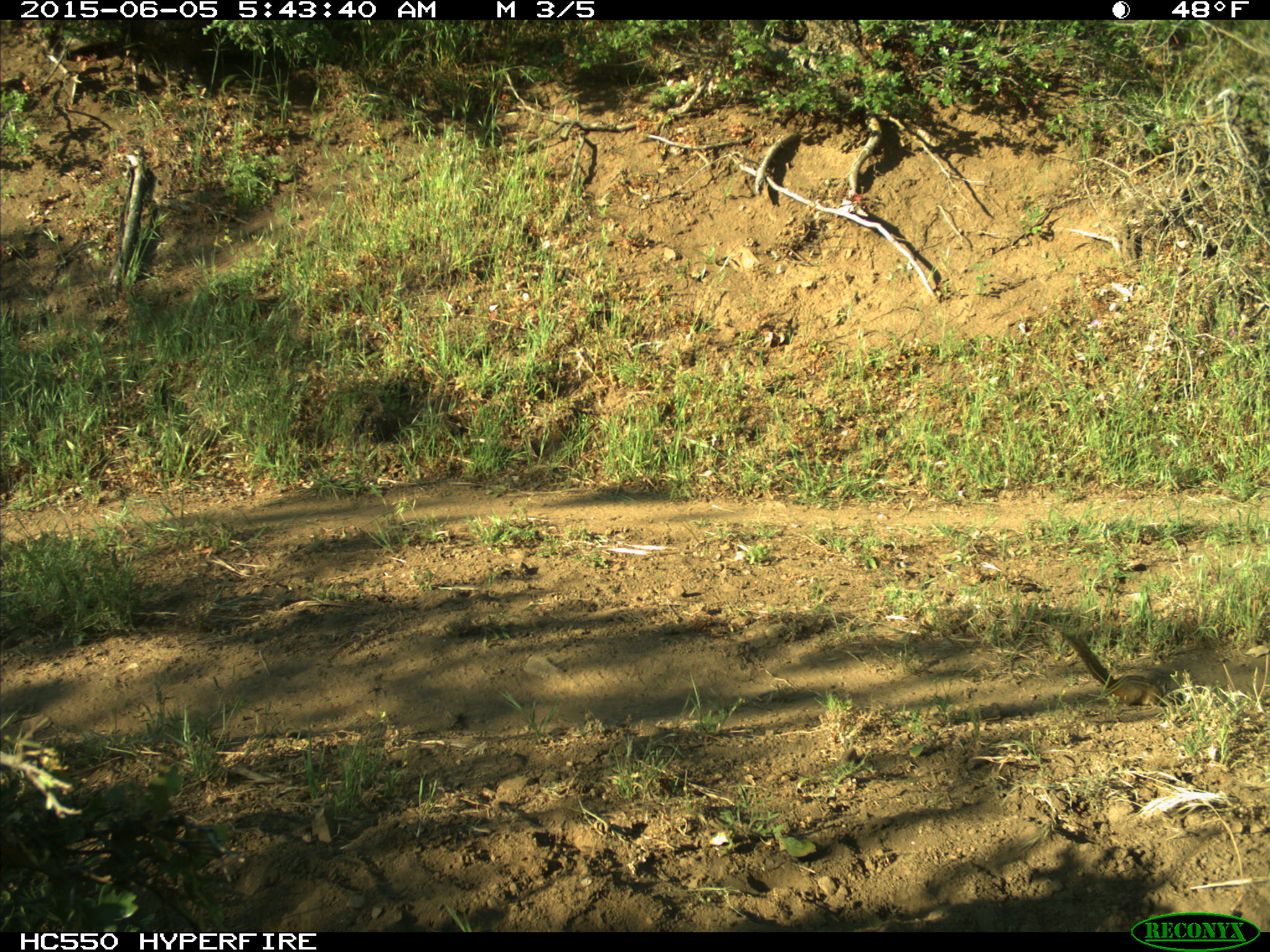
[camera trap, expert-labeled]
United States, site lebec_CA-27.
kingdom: Animalia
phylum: Chordata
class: Mammalia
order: Rodentia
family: Sciuridae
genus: Tamias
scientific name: Tamias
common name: chipmunk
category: unidentified chipmunk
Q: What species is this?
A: Unidentified chipmunk (chipmunk) (Tamias).